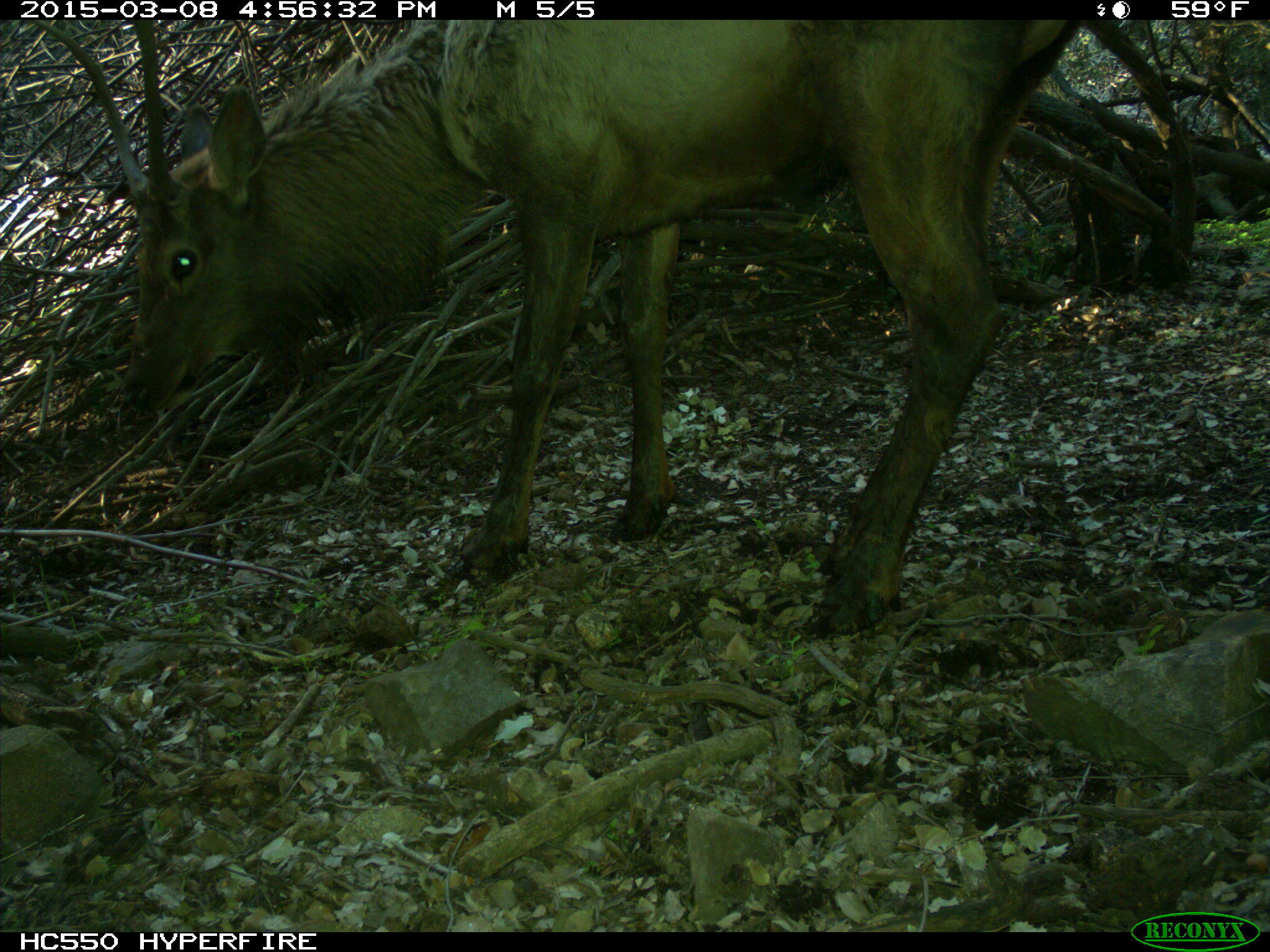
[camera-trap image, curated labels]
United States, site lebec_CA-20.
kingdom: Animalia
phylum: Chordata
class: Mammalia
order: Artiodactyla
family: Cervidae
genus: Cervus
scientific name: Cervus canadensis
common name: elk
Cervus canadensis (elk).